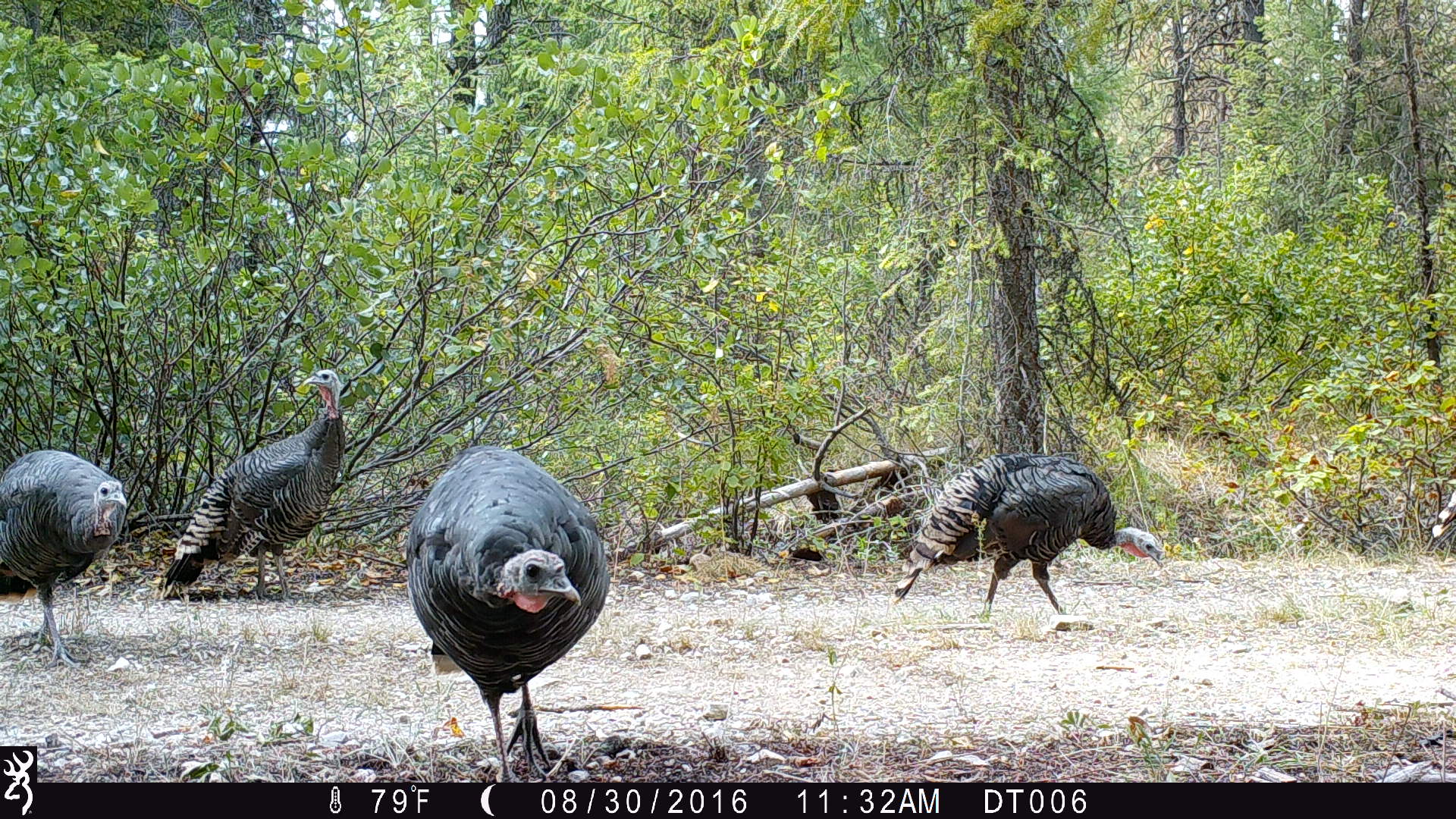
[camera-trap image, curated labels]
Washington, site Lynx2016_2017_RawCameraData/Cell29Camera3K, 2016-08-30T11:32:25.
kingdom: Animalia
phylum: Chordata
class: Aves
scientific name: Aves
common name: birds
Aves (birds). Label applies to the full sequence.